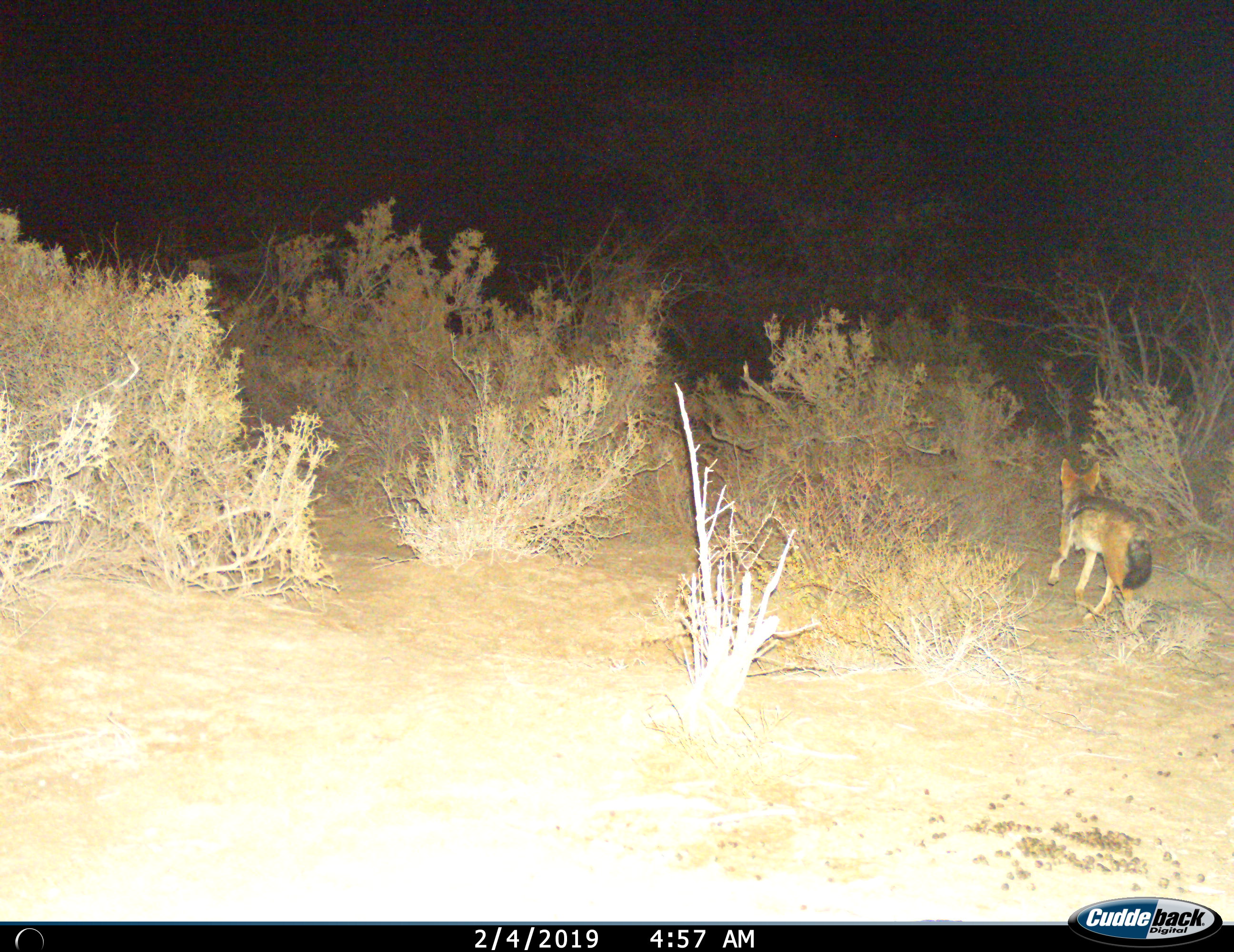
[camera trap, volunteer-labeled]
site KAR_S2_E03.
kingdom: Animalia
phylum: Chordata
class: Mammalia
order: Carnivora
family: Canidae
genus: Lupulella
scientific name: Lupulella mesomelas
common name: black-backed jackal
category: jackalblackbacked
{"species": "jackalblackbacked (black-backed jackal) (Lupulella mesomelas)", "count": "1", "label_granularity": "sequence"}